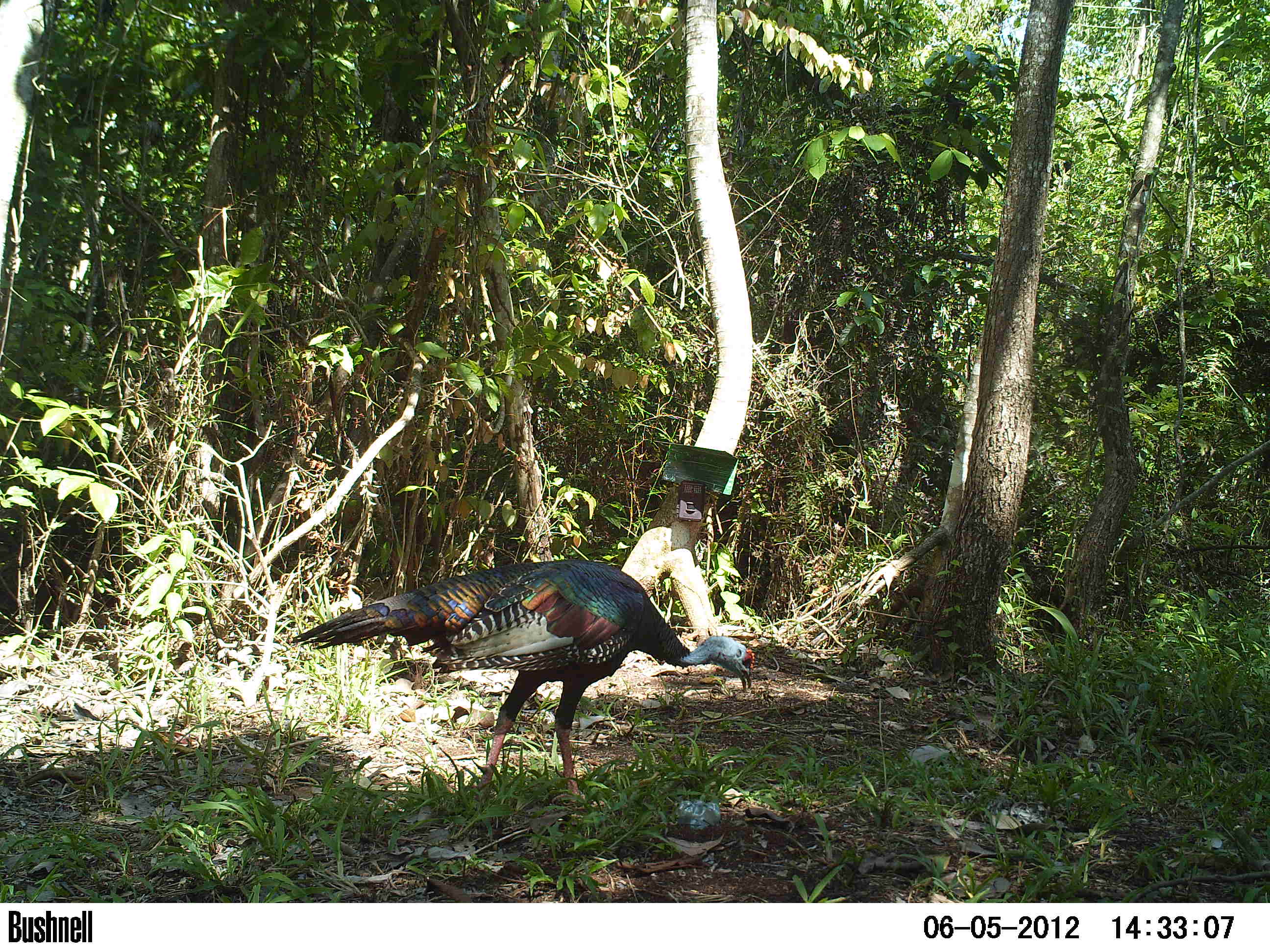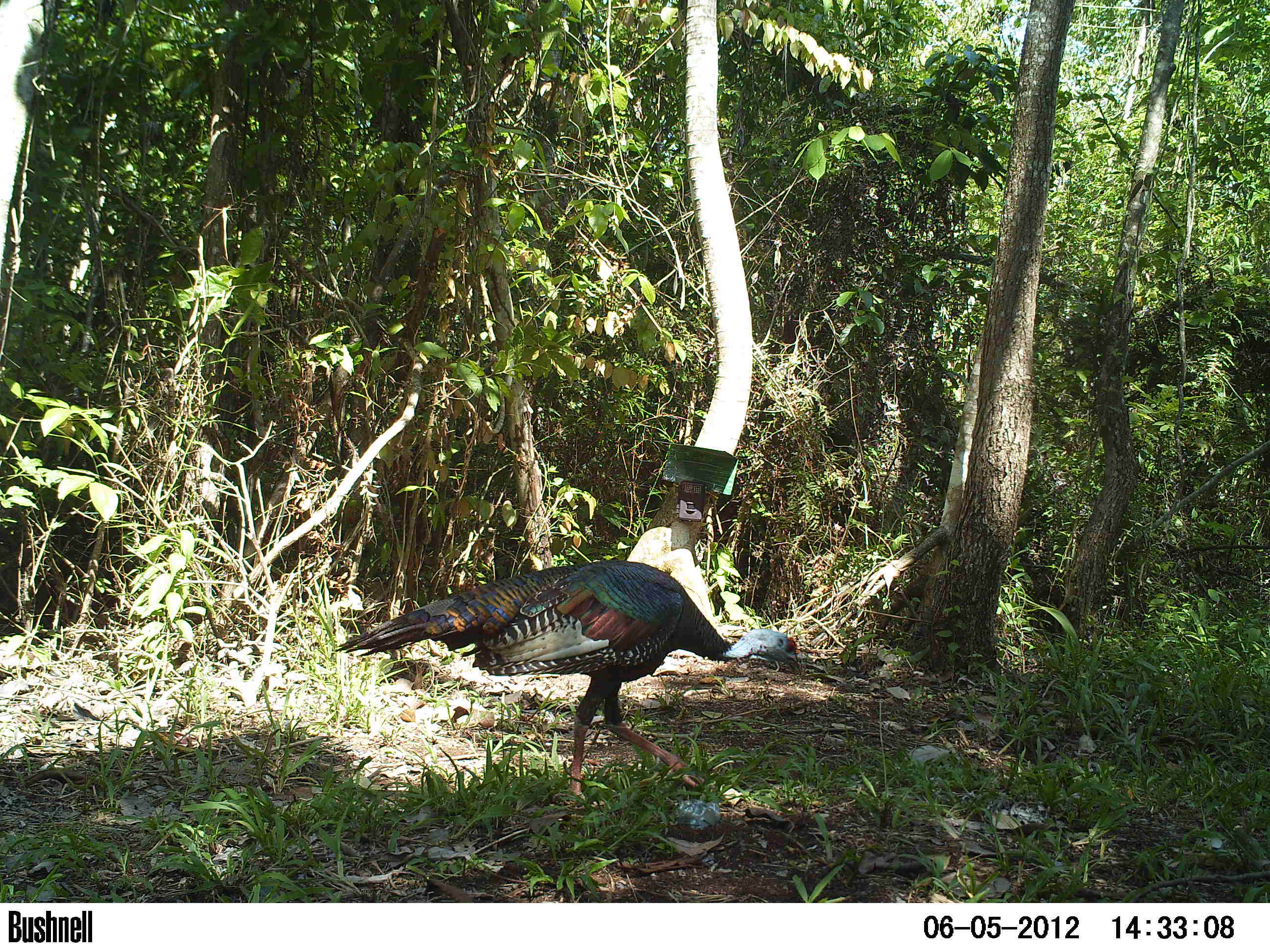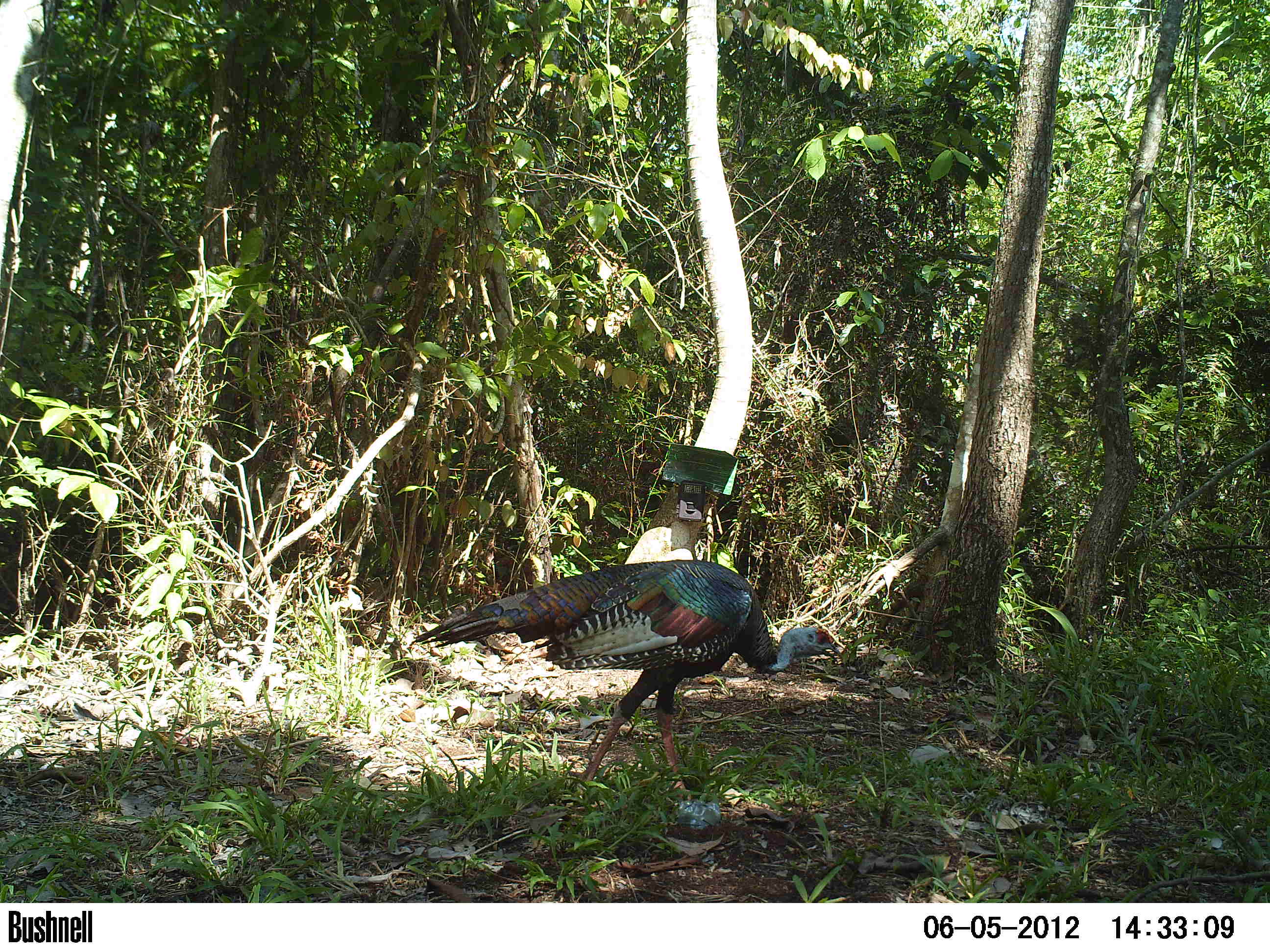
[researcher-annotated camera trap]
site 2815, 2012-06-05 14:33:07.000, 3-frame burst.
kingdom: Animalia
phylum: Chordata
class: Aves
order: Galliformes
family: Phasianidae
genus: Meleagris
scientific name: Meleagris ocellata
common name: ocellated turkey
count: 1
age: adult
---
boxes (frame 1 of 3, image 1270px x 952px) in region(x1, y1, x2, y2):
meleagris ocellata: region(290, 558, 755, 810)